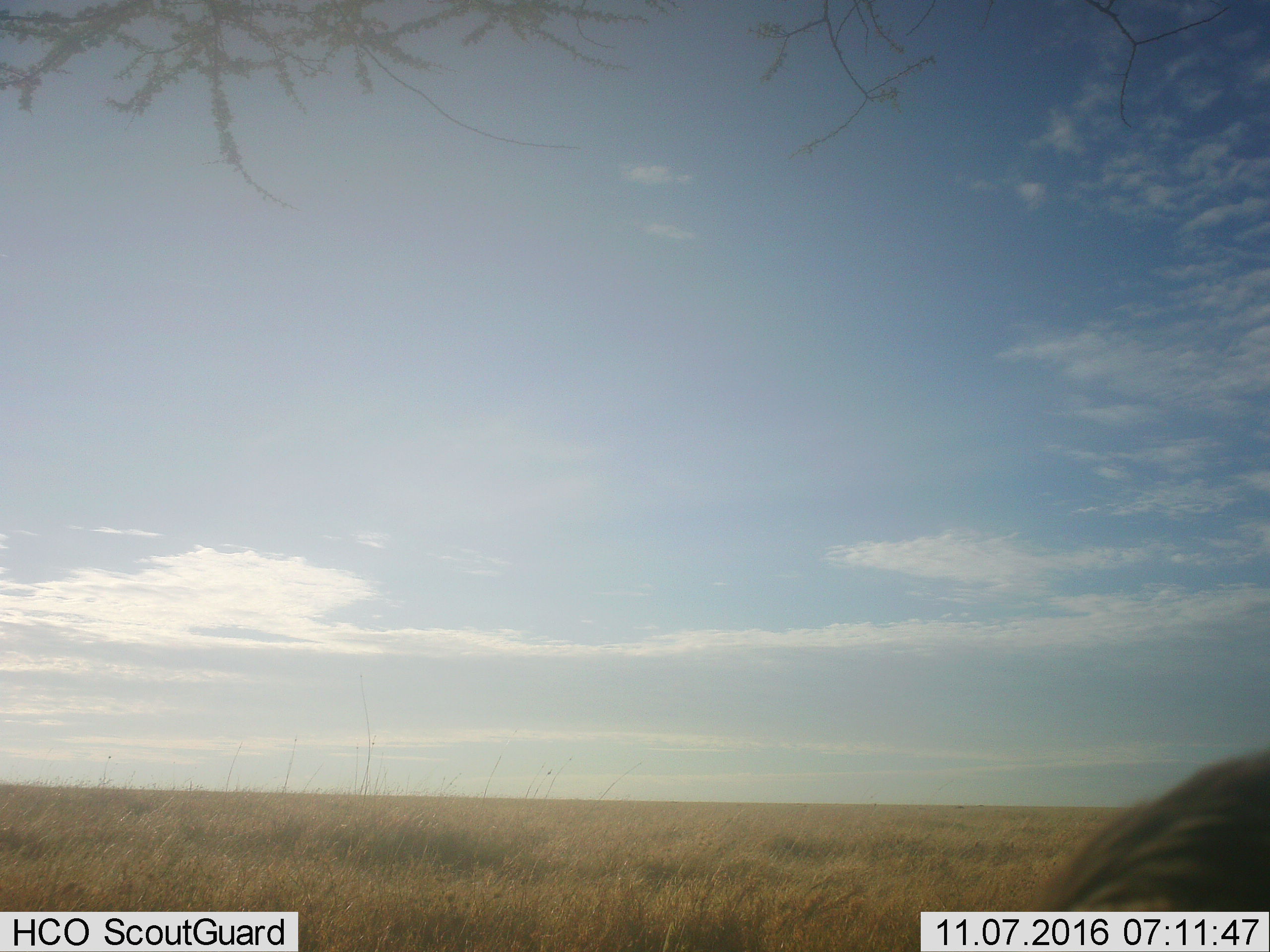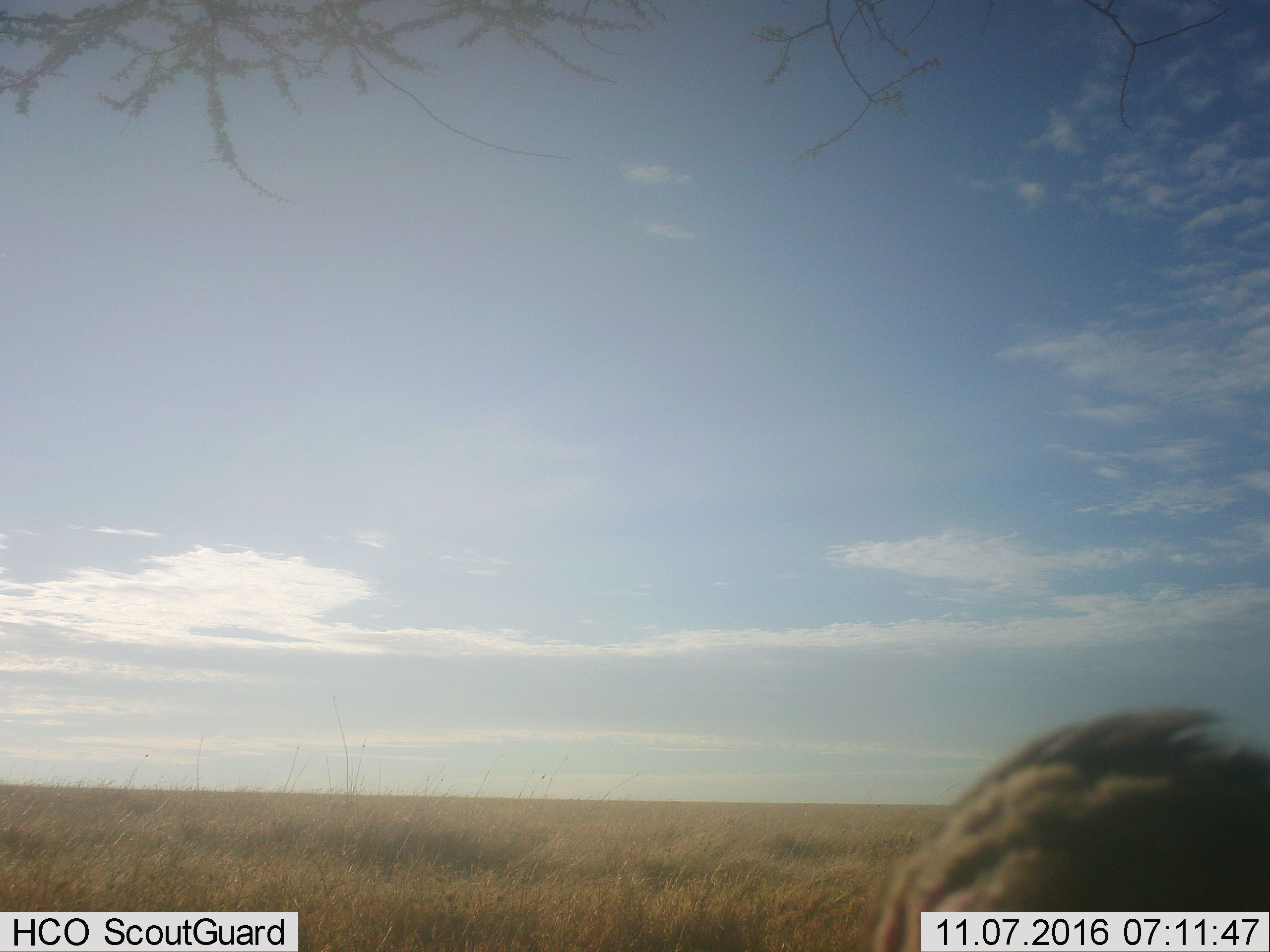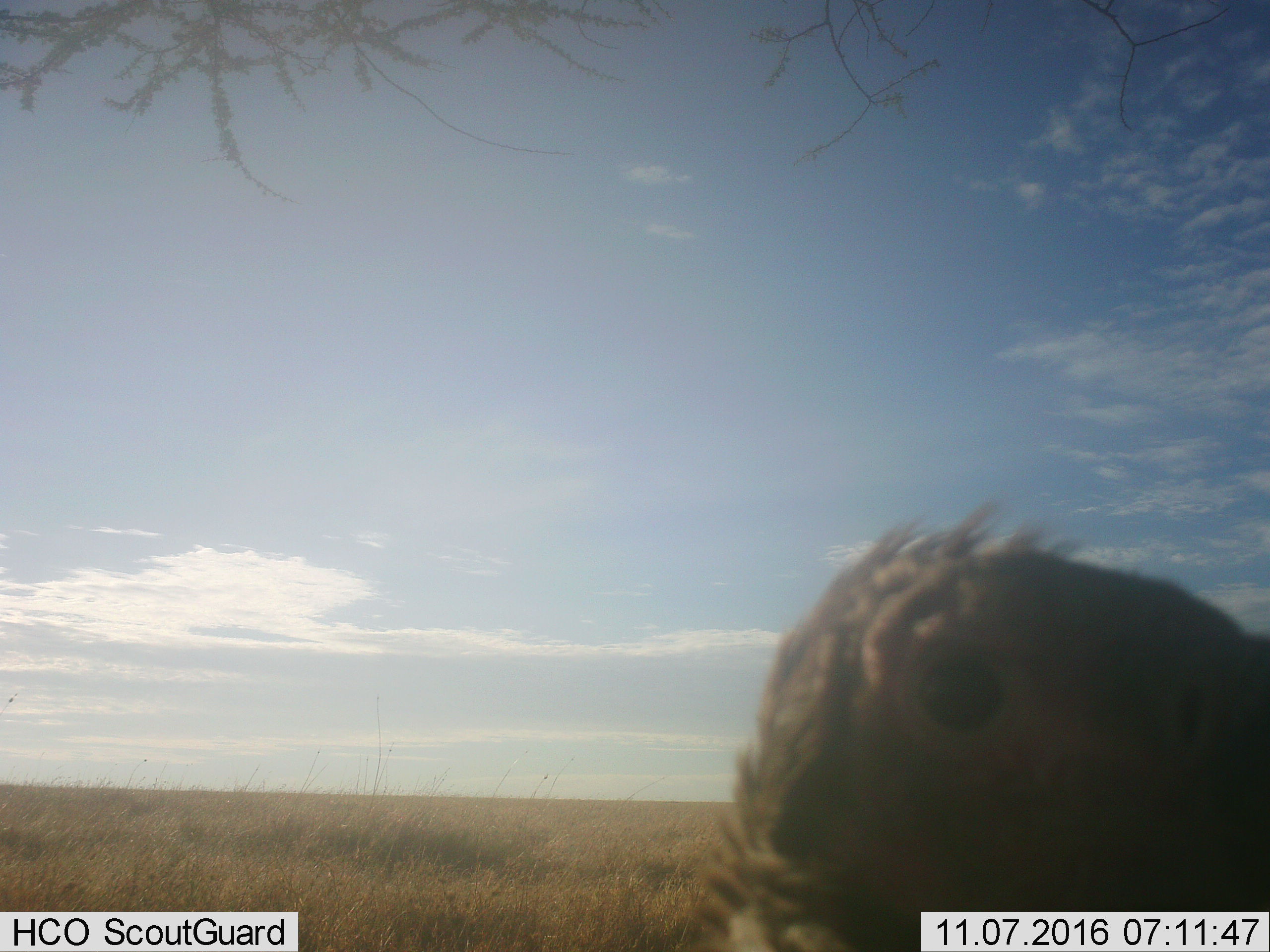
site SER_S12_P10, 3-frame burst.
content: unidentified animal